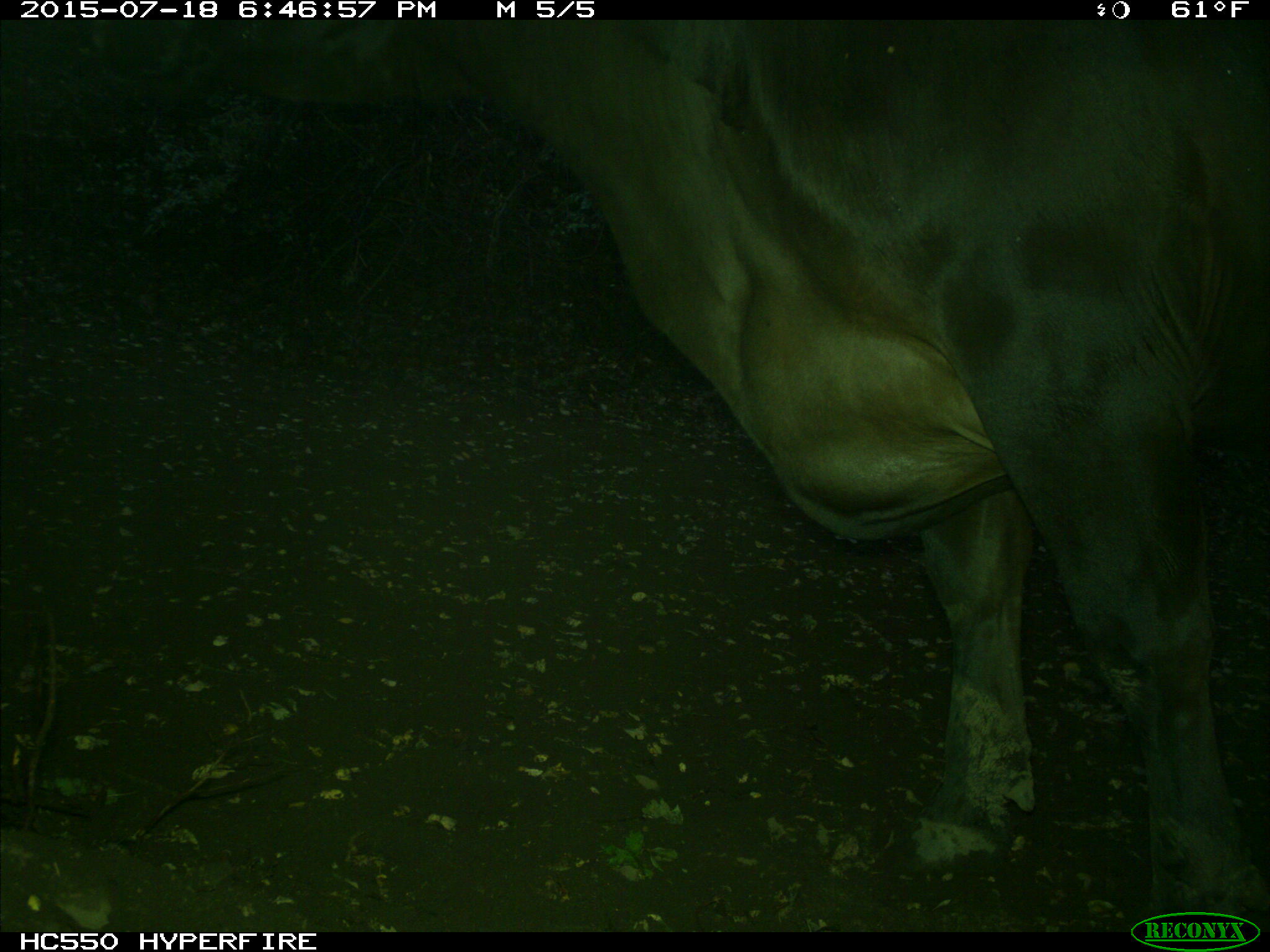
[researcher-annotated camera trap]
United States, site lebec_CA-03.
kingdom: Animalia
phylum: Chordata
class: Mammalia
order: Artiodactyla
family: Bovidae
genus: Bos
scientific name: Bos taurus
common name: domestic cow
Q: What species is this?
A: Bos taurus (domestic cow).